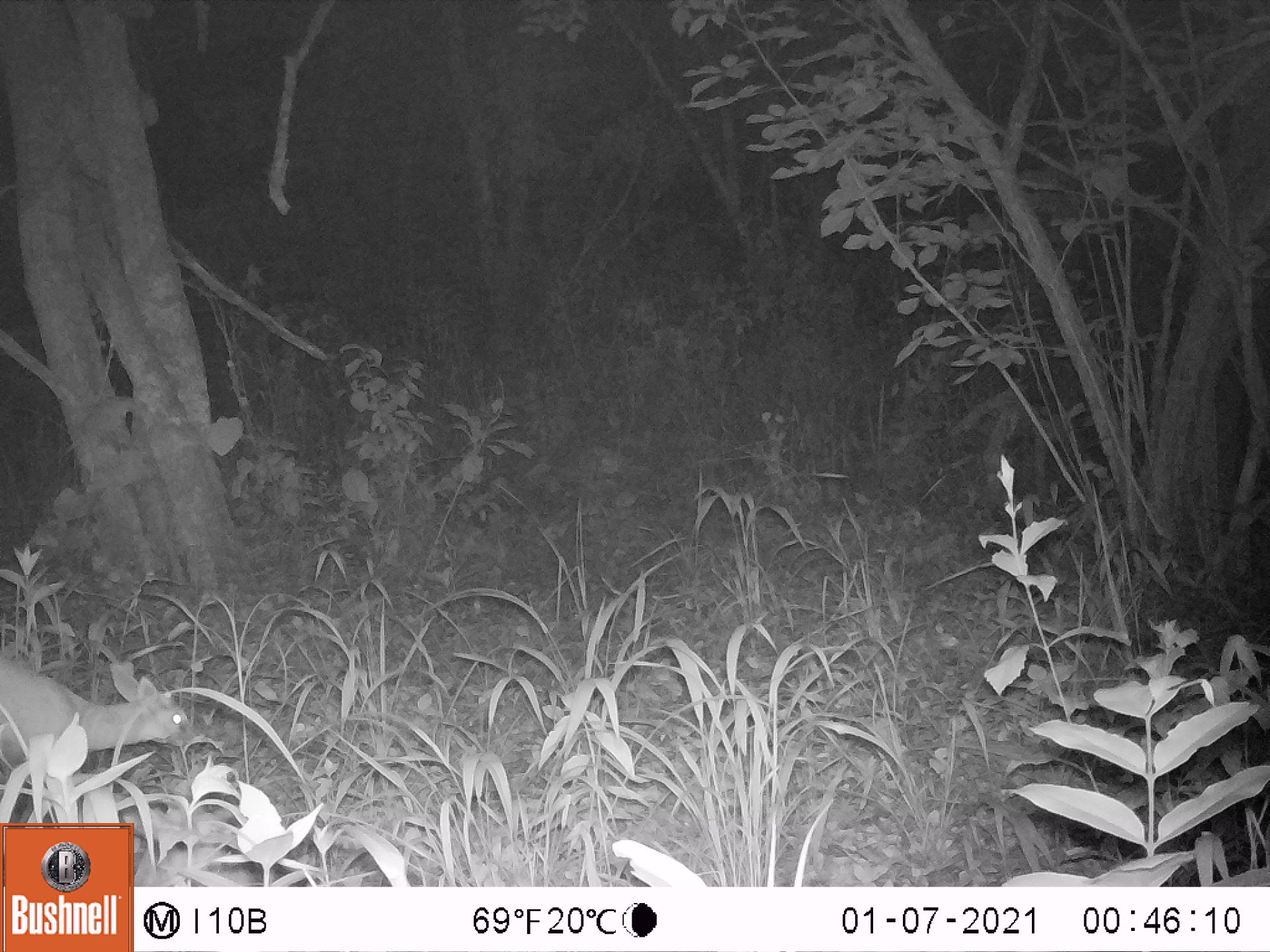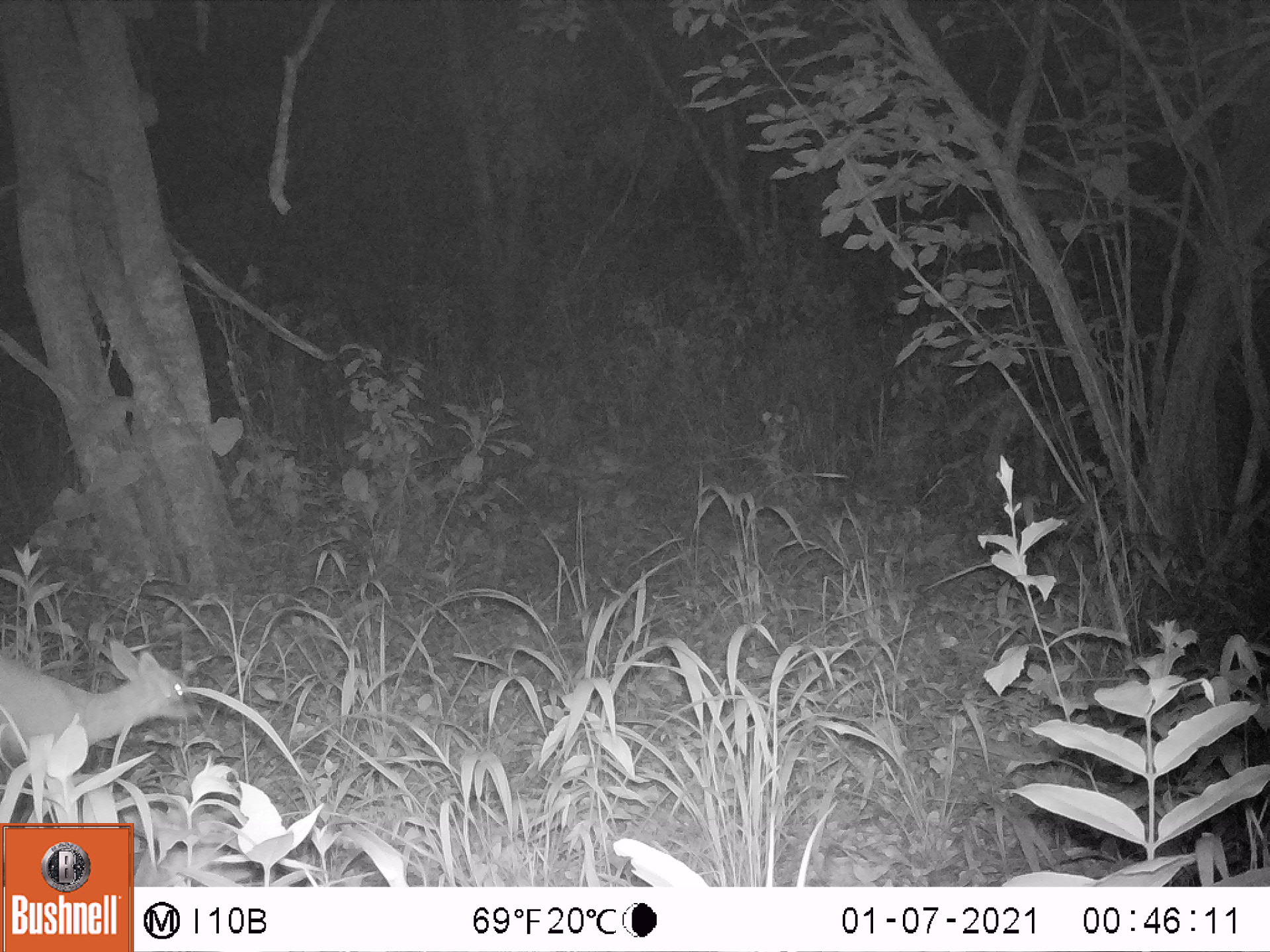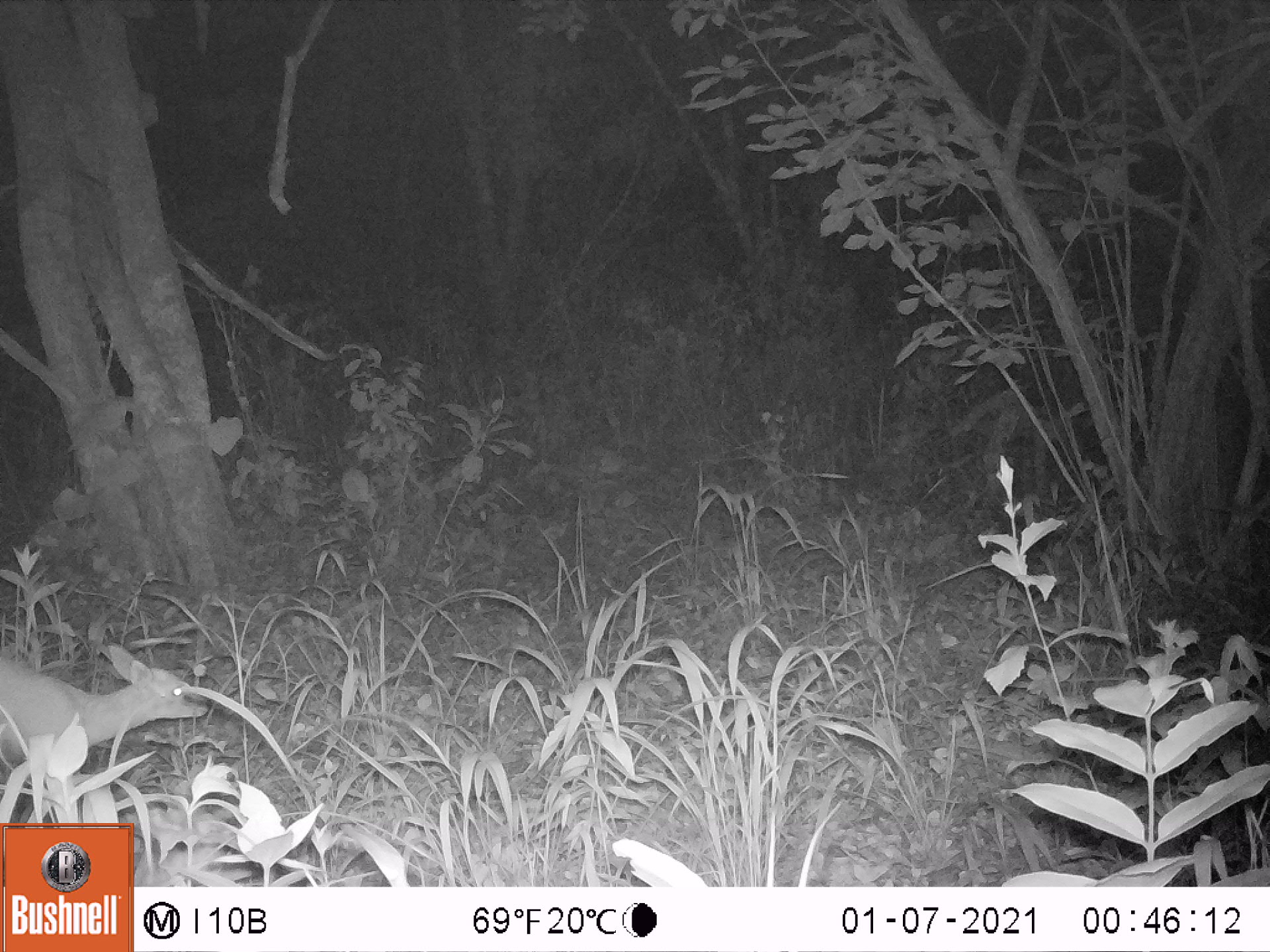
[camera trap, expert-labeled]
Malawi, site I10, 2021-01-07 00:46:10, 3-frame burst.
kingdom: Animalia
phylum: Chordata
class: Mammalia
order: Artiodactyla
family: Bovidae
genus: Sylvicapra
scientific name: Sylvicapra grimmia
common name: common duiker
Common duiker (Sylvicapra grimmia), count 1.